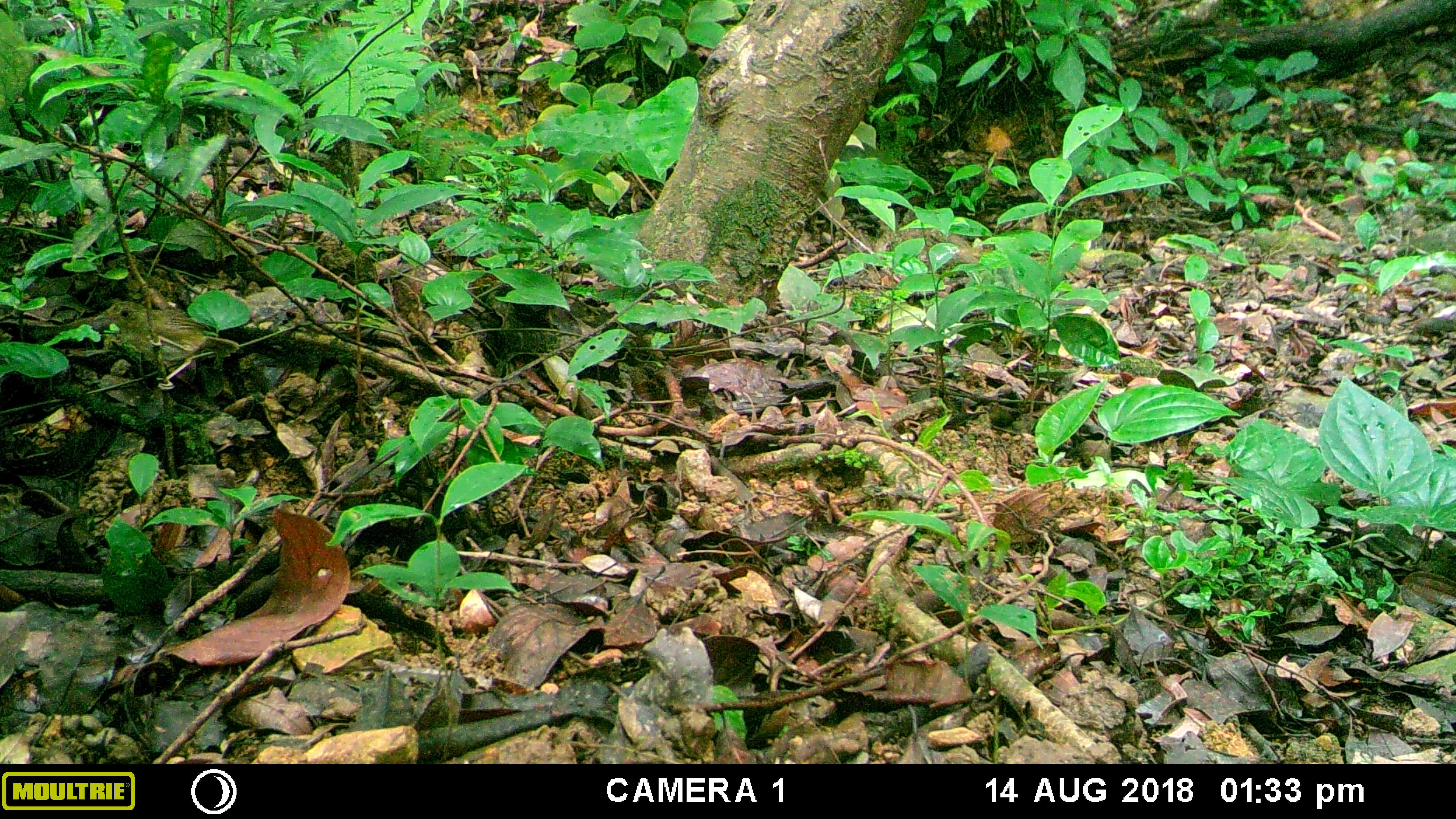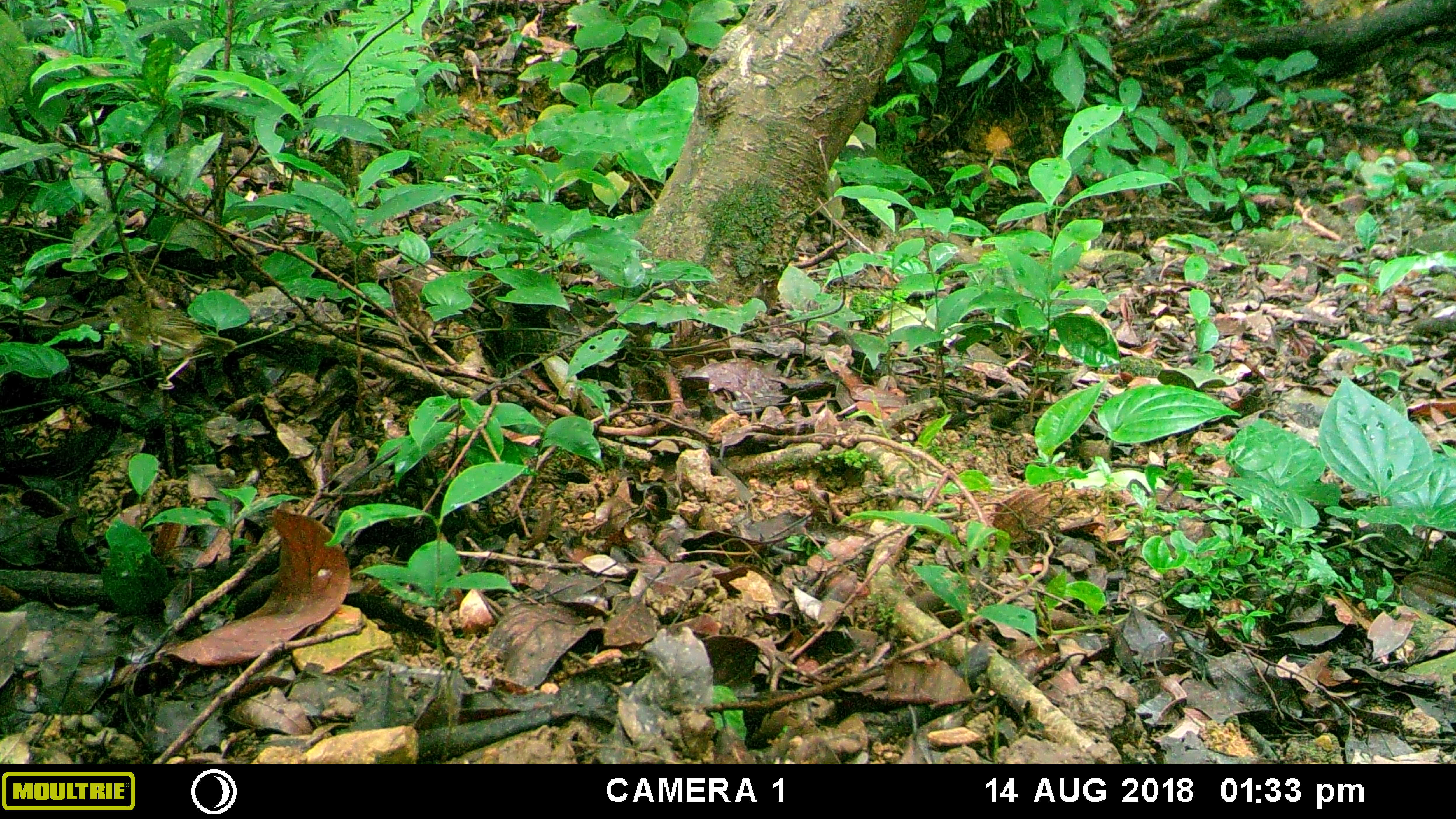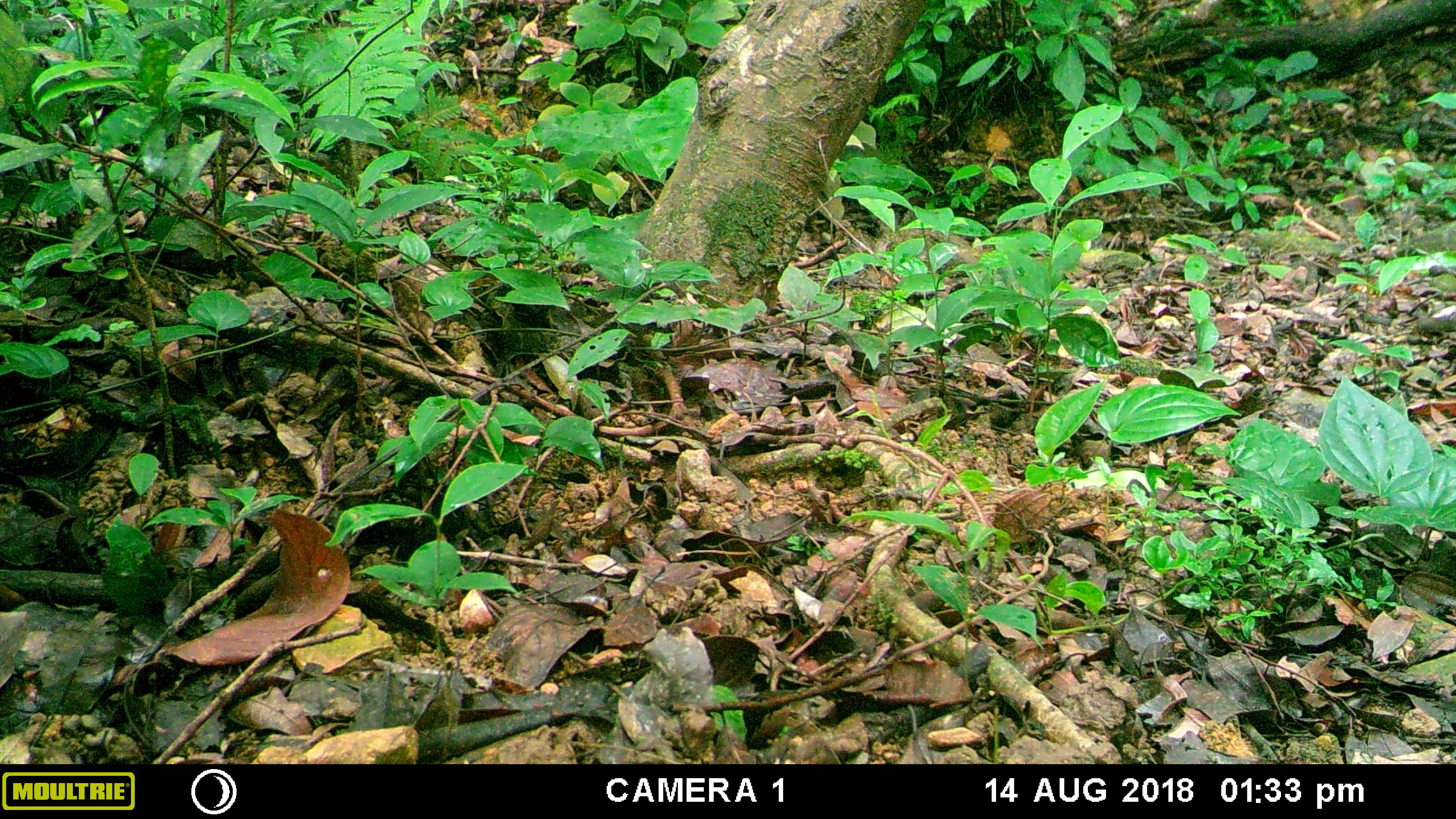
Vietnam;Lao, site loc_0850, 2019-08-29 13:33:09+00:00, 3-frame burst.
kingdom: Animalia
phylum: Chordata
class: Aves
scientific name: Aves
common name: bird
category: unidentified bird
Unidentified bird (bird) (Aves). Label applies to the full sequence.